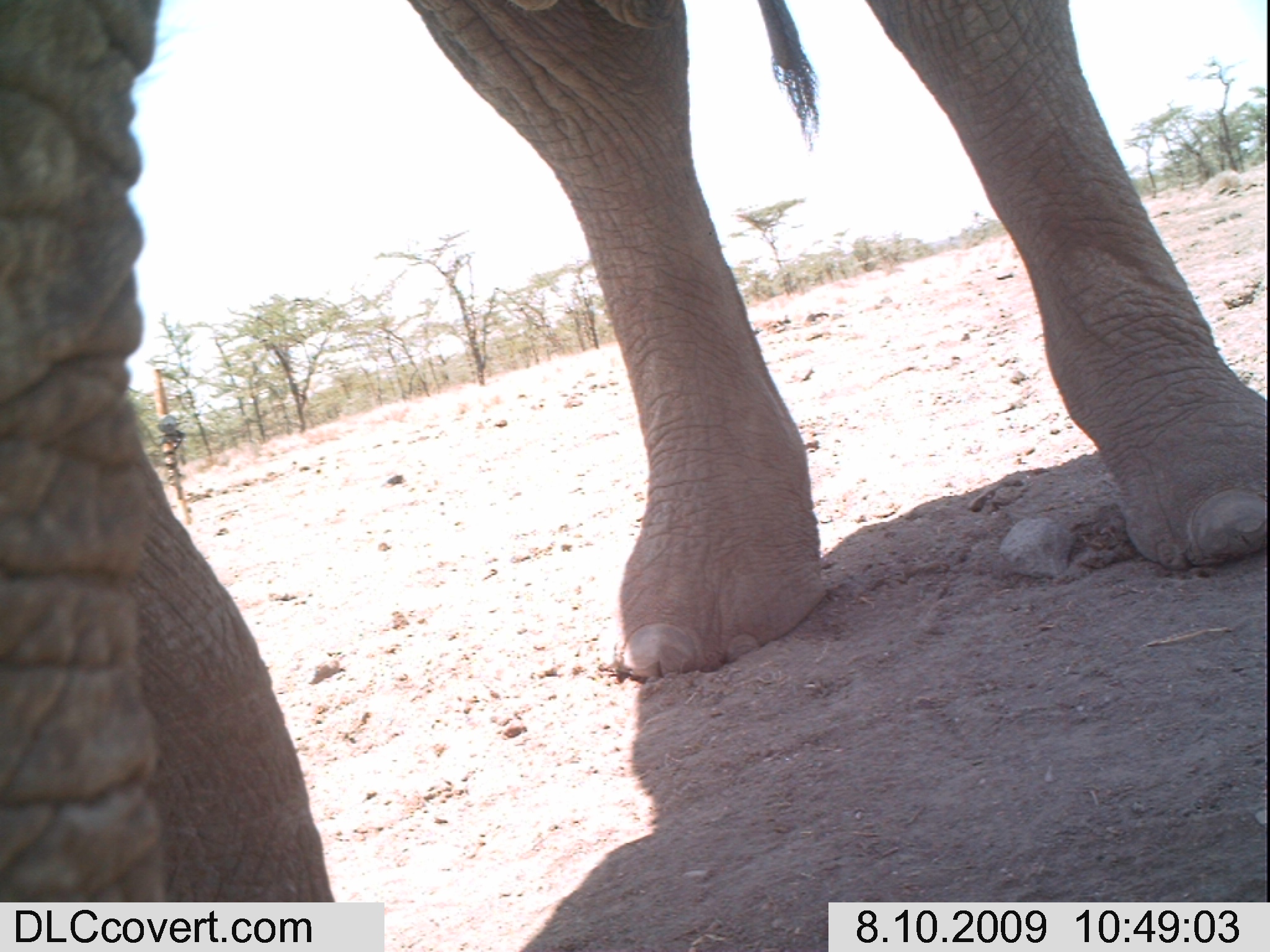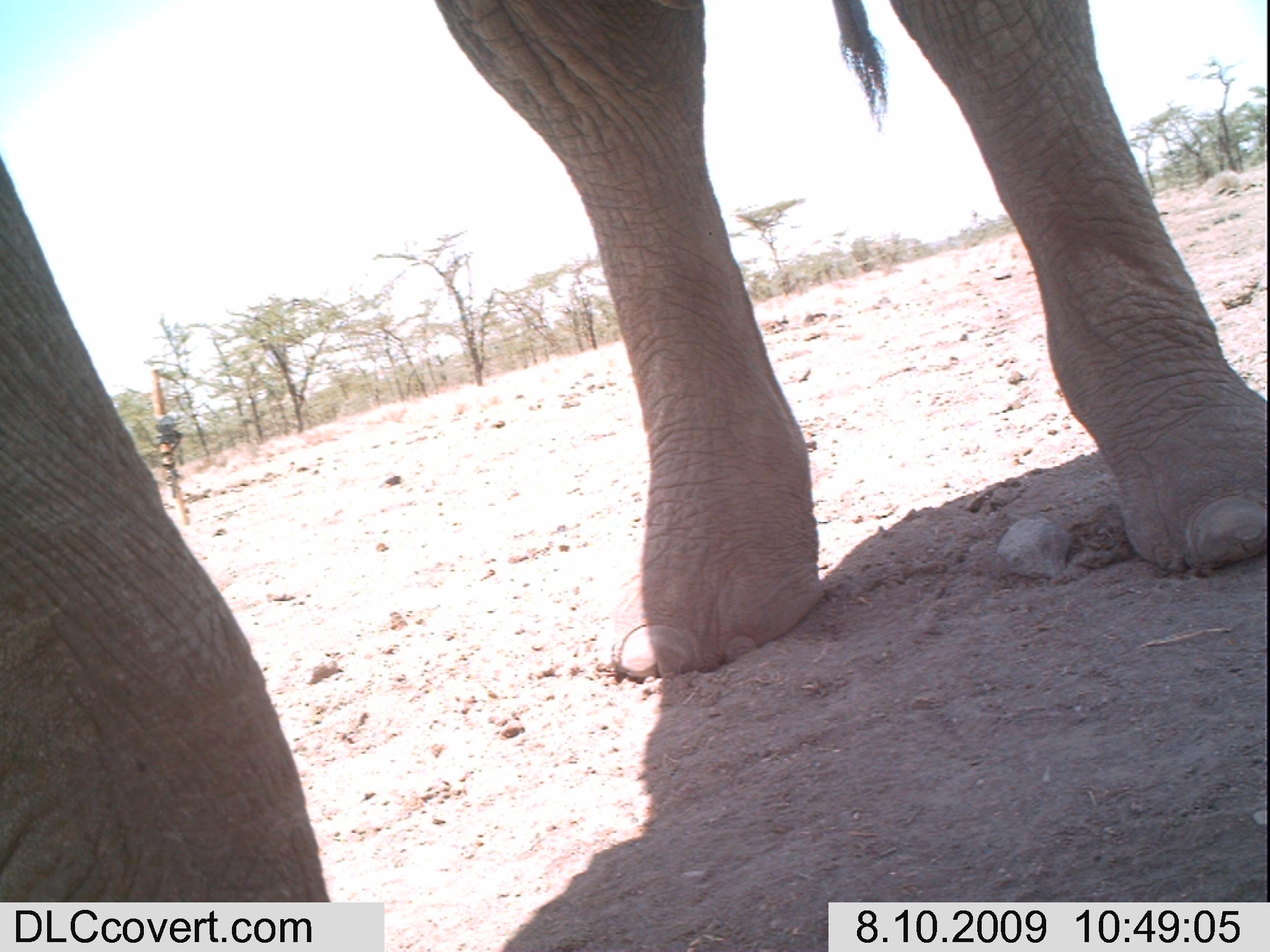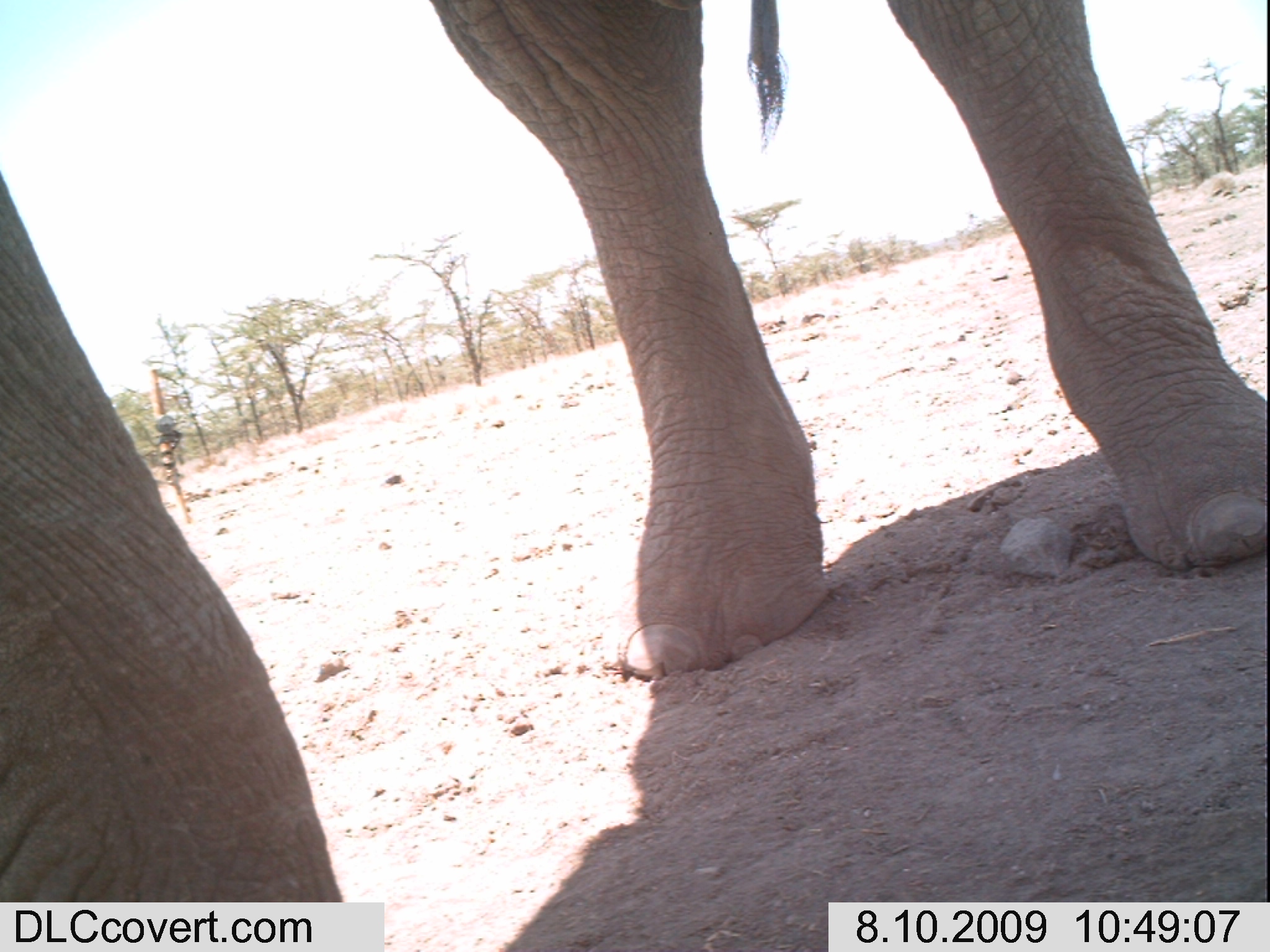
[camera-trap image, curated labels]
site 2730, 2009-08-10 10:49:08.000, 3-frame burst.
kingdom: Animalia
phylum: Chordata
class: Mammalia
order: Proboscidea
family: Elephantidae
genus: Loxodonta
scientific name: Loxodonta africana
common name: african bush elephant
Loxodonta africana (african bush elephant), count 1.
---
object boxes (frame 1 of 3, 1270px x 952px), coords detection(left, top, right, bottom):
loxodonta africana: detection(0, 0, 1270, 902)